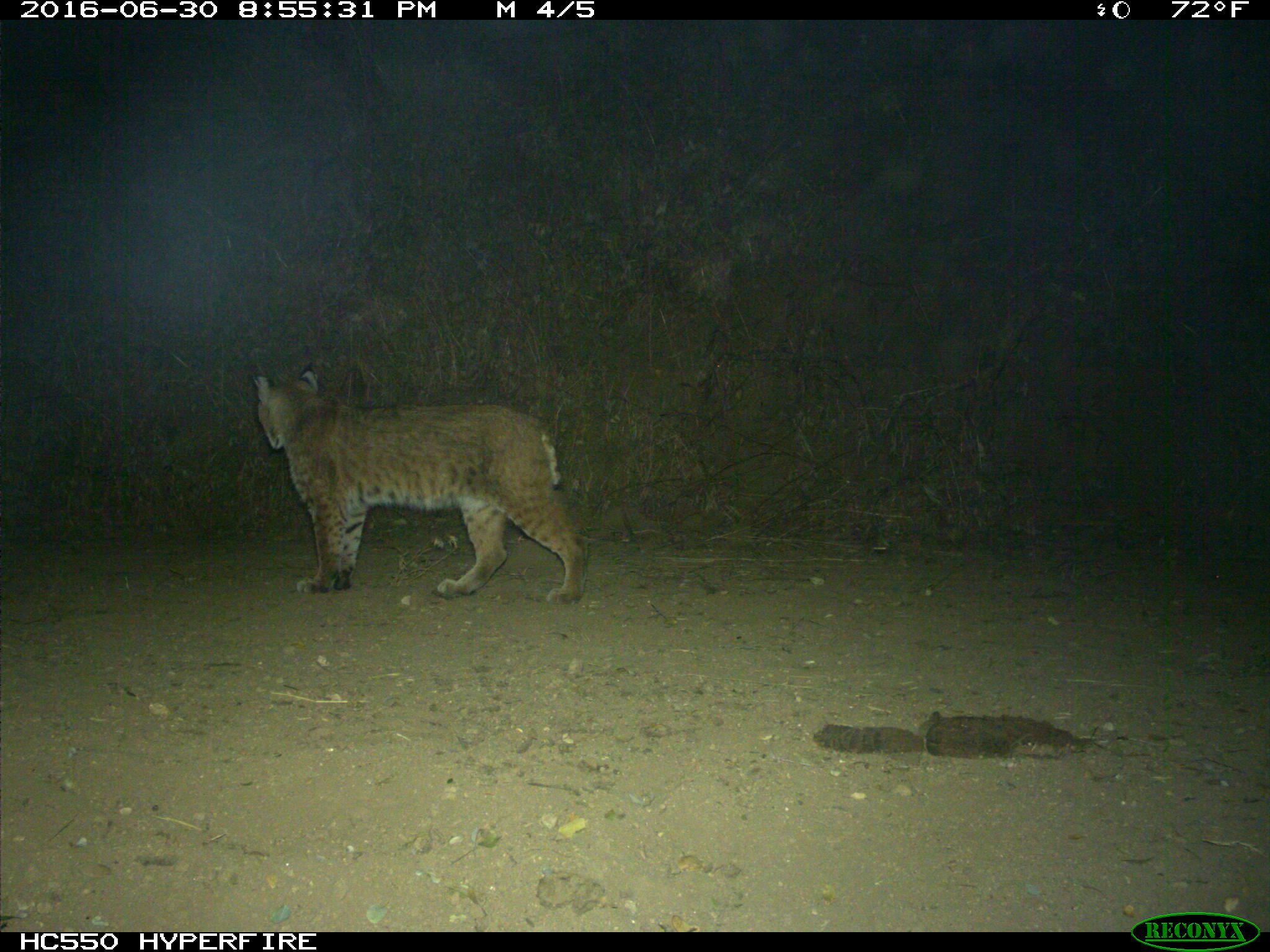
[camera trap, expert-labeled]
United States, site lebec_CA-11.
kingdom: Animalia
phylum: Chordata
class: Mammalia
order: Carnivora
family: Felidae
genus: Lynx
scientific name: Lynx rufus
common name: bobcat